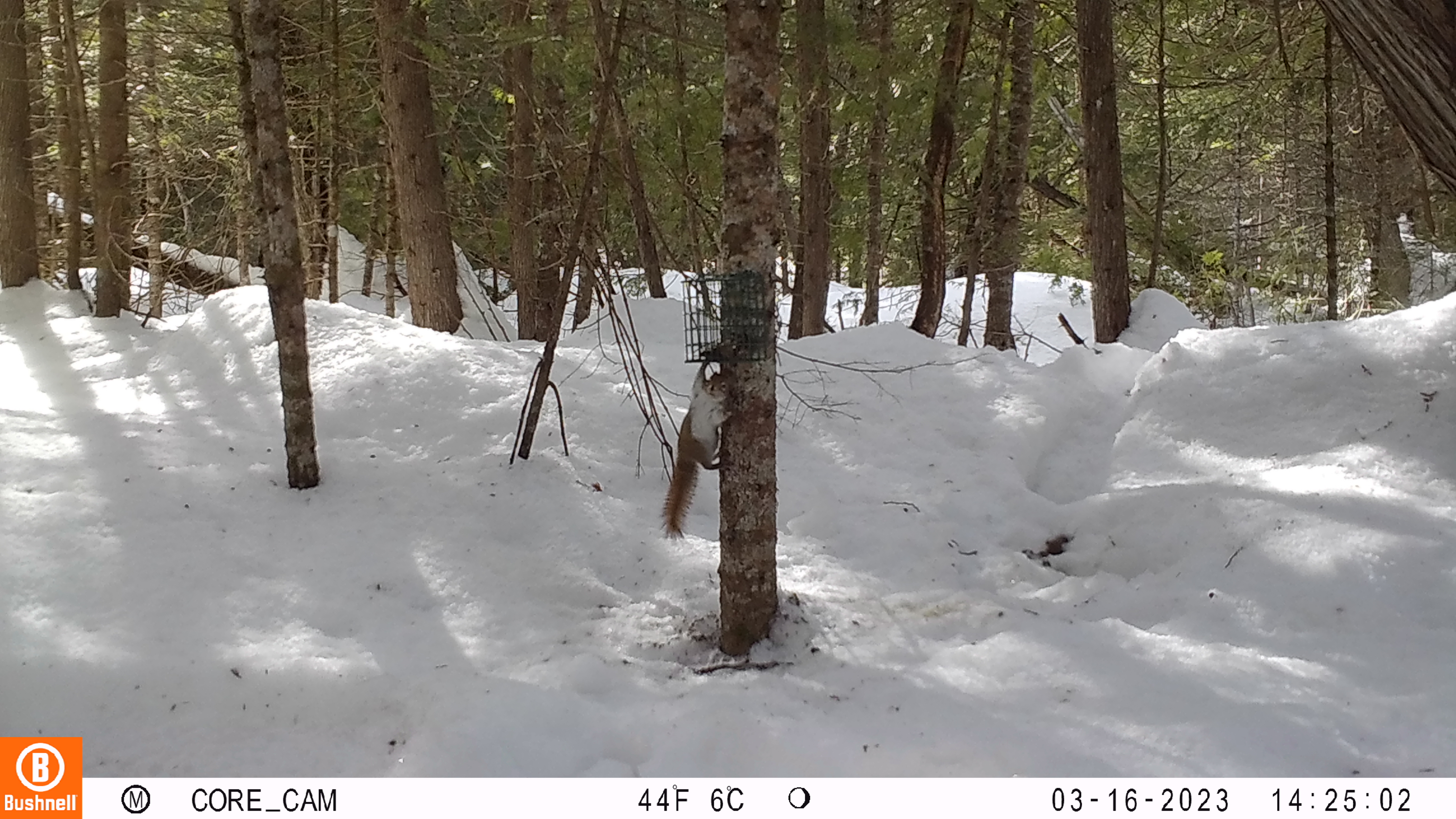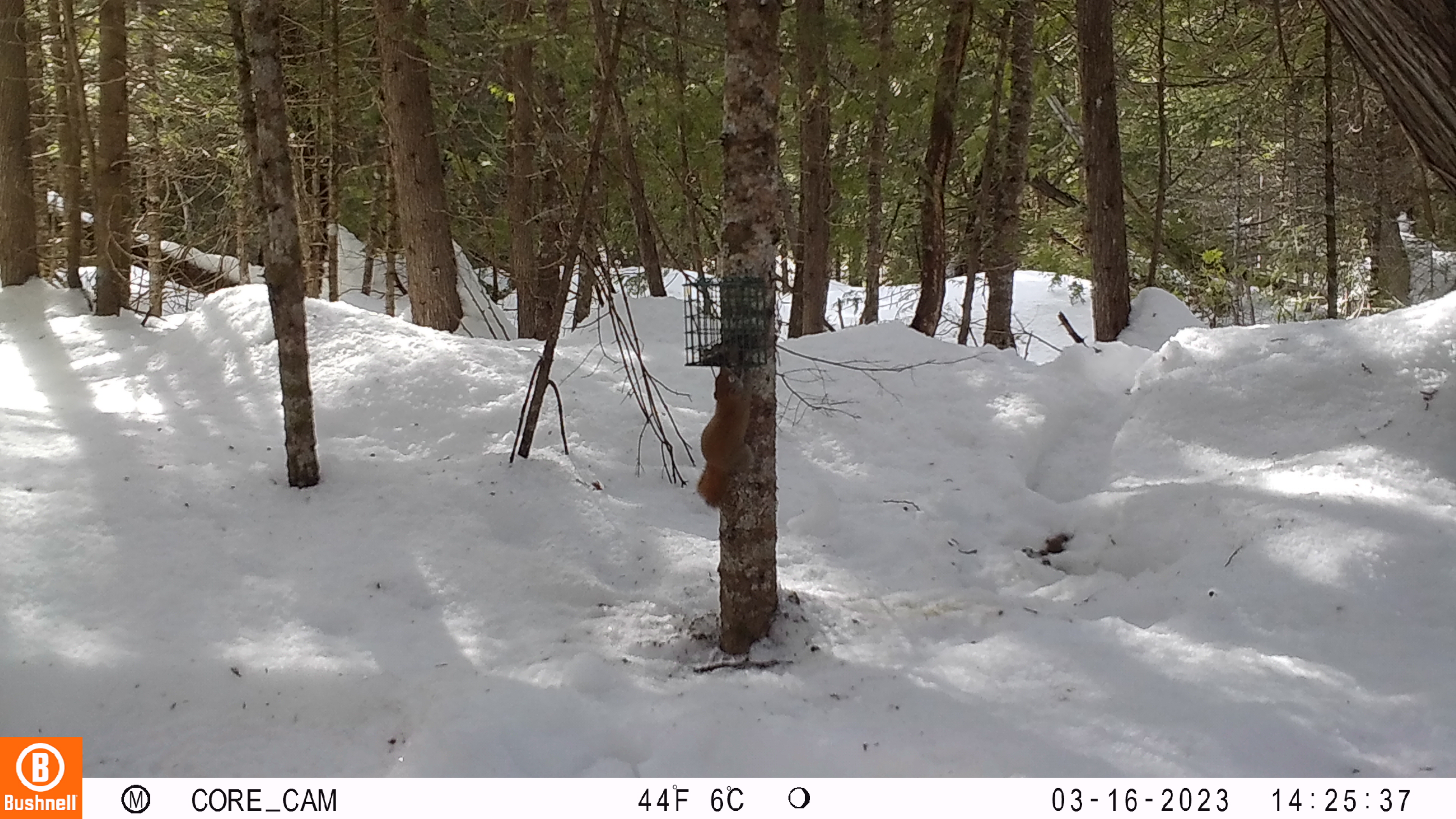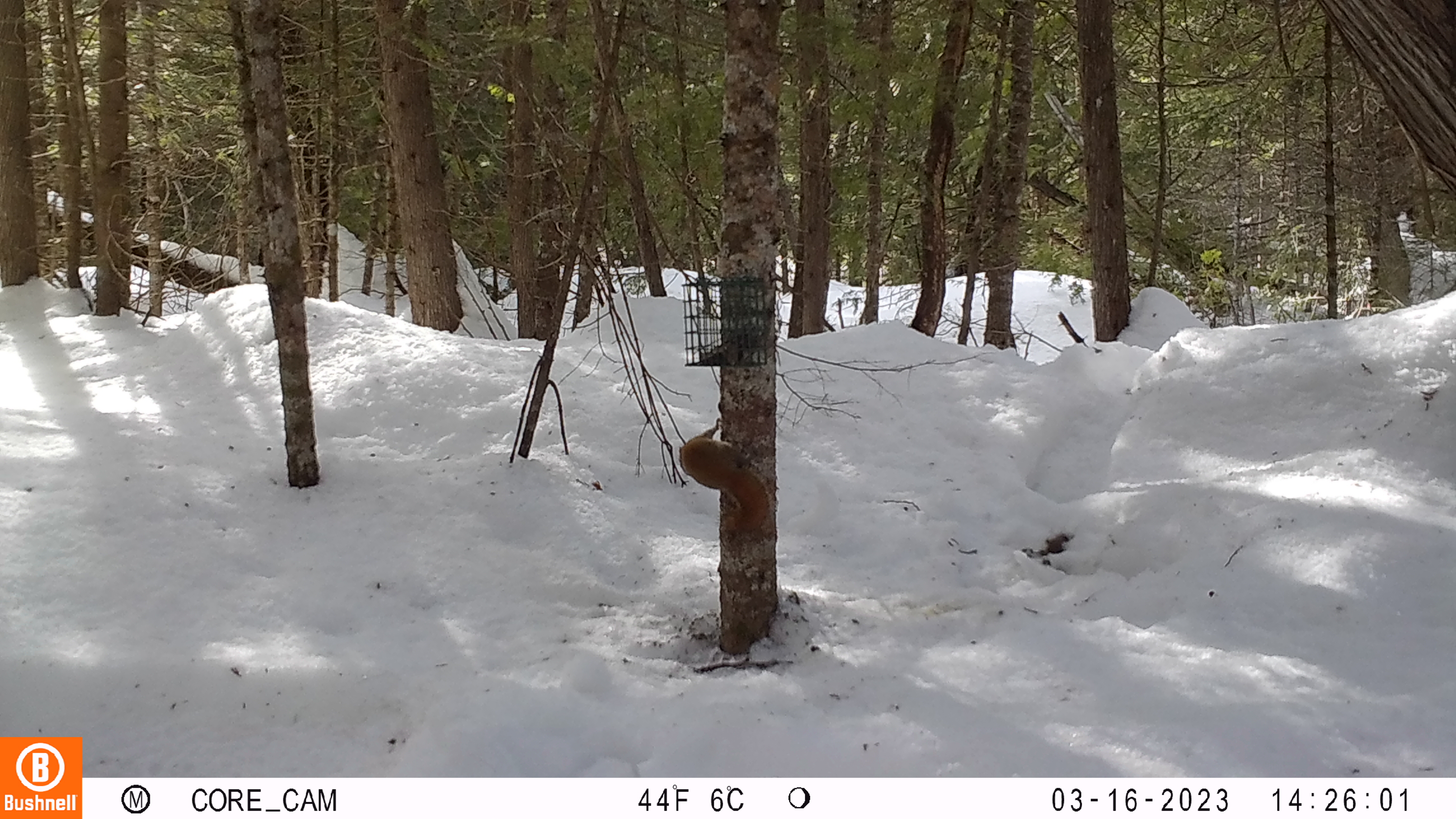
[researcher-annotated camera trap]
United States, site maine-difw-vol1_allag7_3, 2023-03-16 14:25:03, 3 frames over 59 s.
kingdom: Animalia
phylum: Chordata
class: Mammalia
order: Rodentia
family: Sciuridae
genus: Tamiasciurus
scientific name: Tamiasciurus hudsonicus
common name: red squirrel